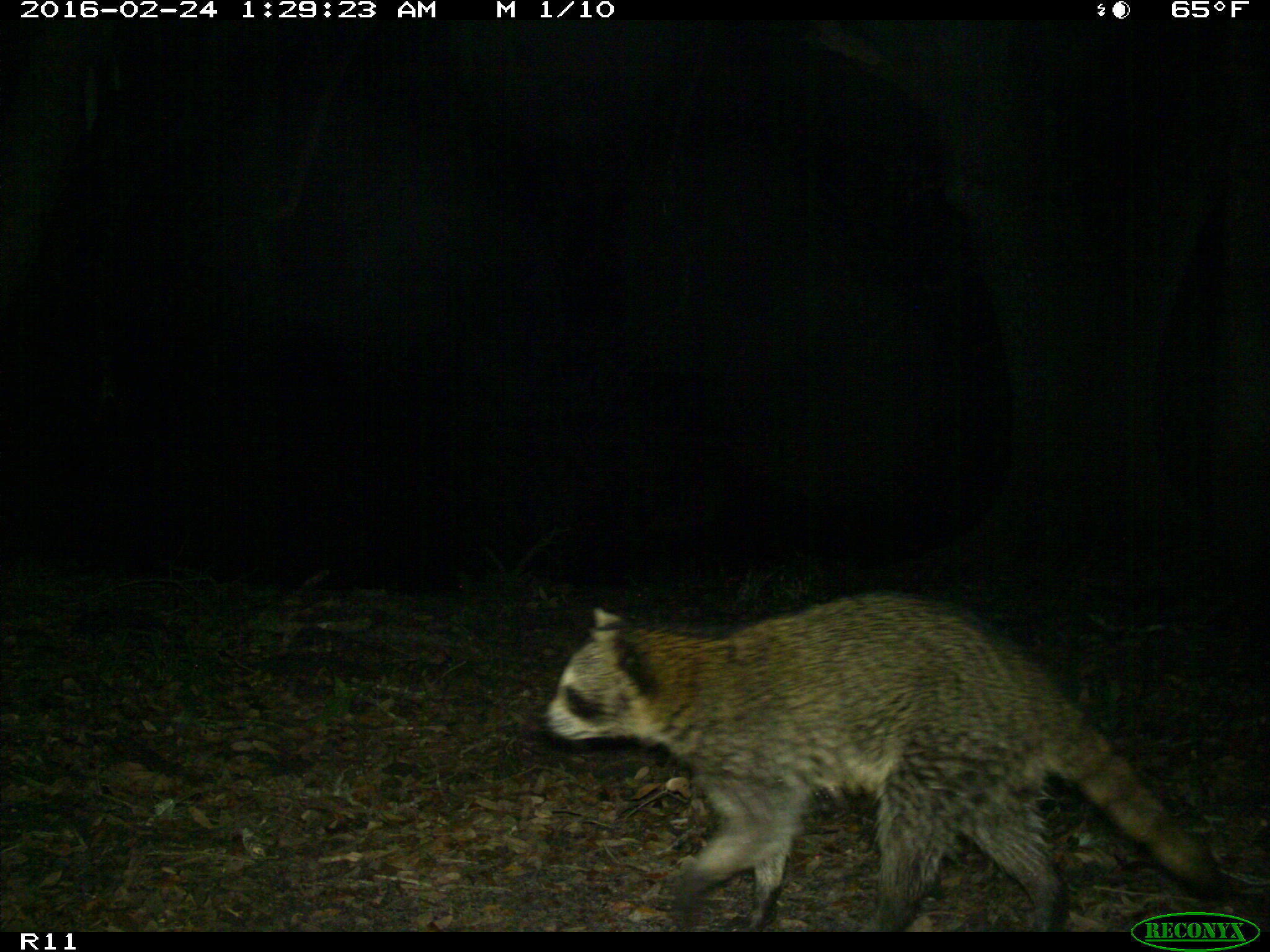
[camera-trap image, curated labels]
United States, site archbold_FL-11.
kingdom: Animalia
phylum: Chordata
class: Mammalia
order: Carnivora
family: Procyonidae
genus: Procyon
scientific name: Procyon lotor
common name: common raccoon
Procyon lotor (common raccoon).